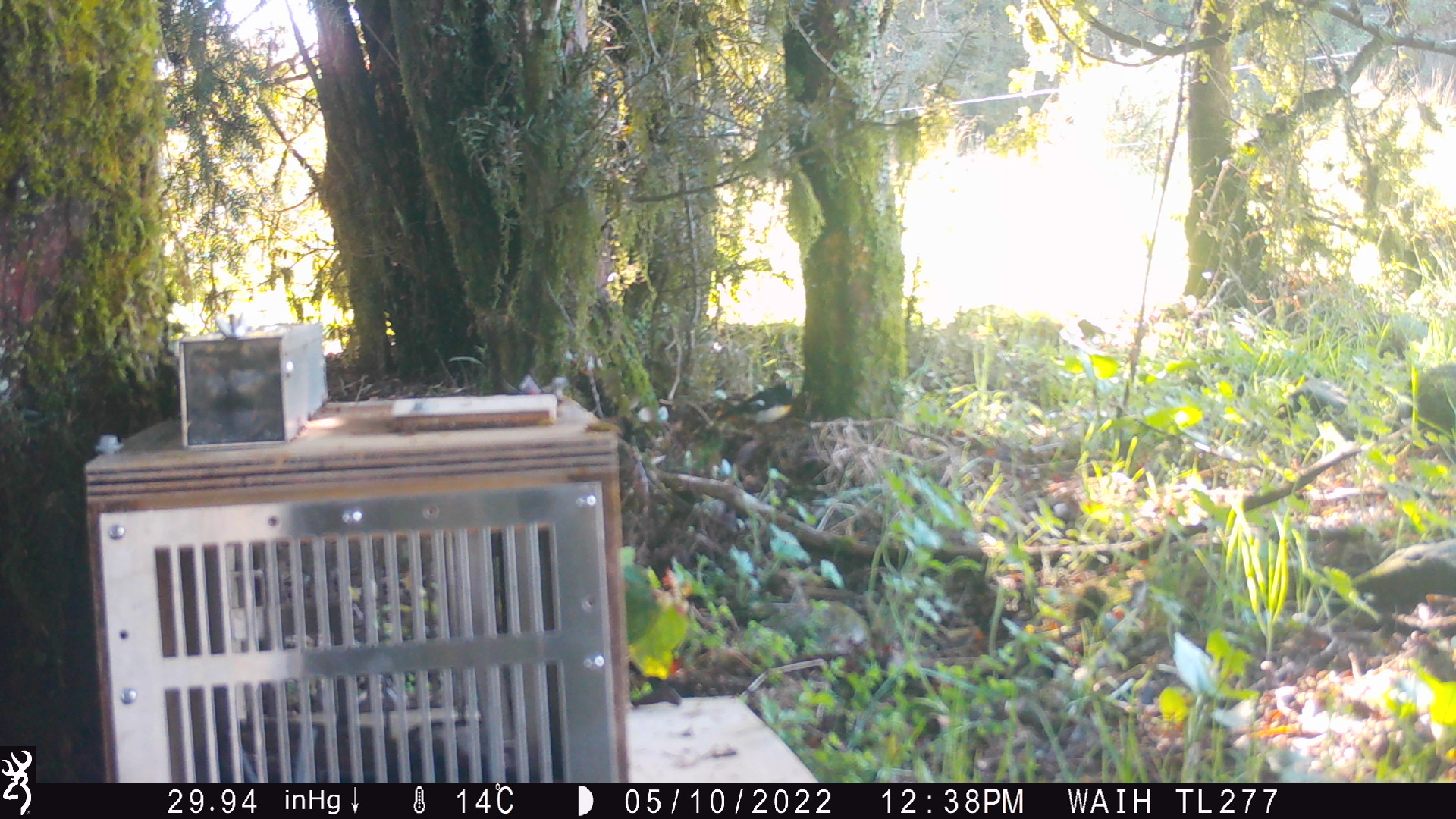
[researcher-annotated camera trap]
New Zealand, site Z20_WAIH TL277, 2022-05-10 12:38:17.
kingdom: Animalia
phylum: Chordata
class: Aves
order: Passeriformes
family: Petroicidae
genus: Petroica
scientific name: Petroica macrocephala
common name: tomtit